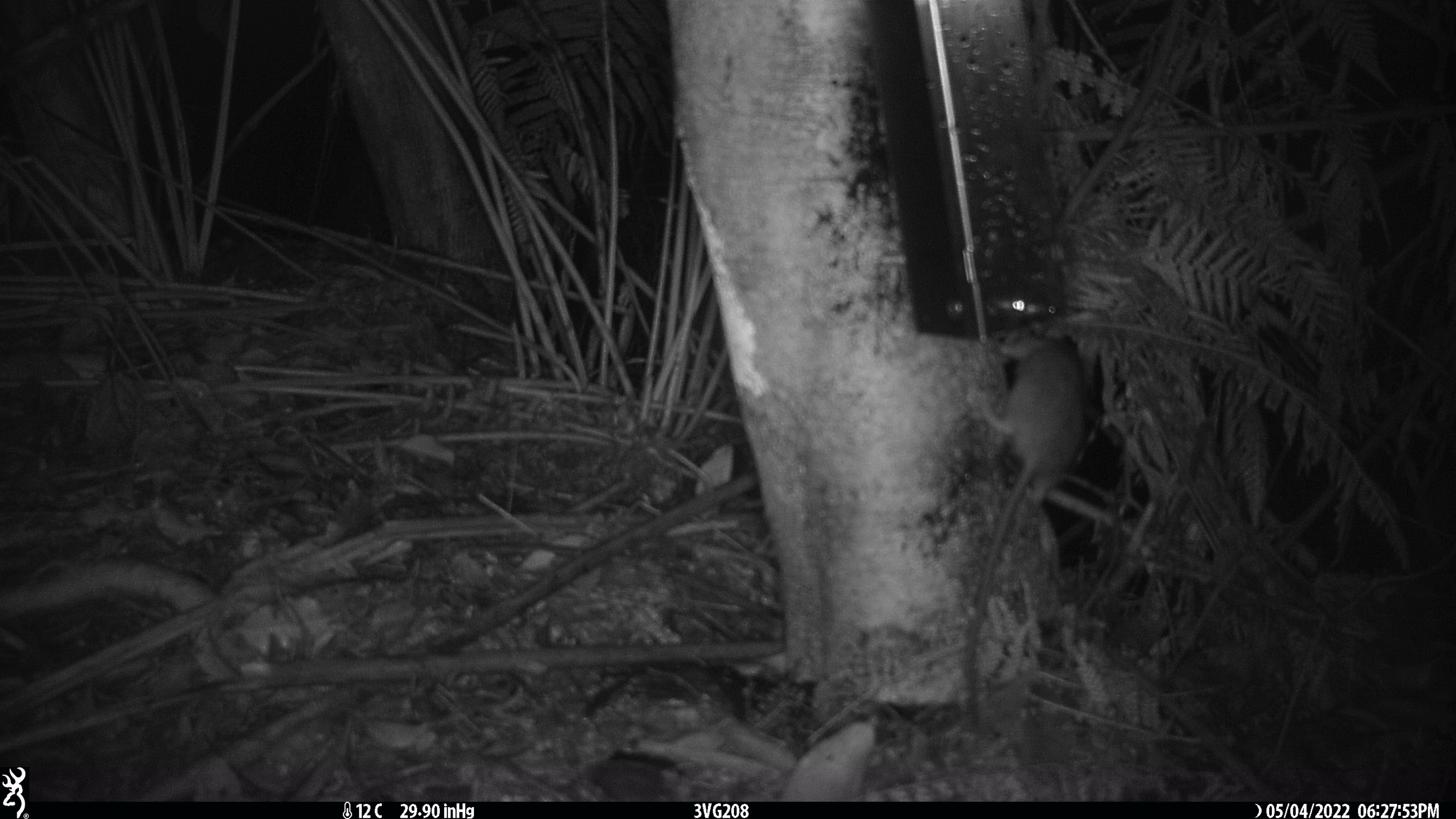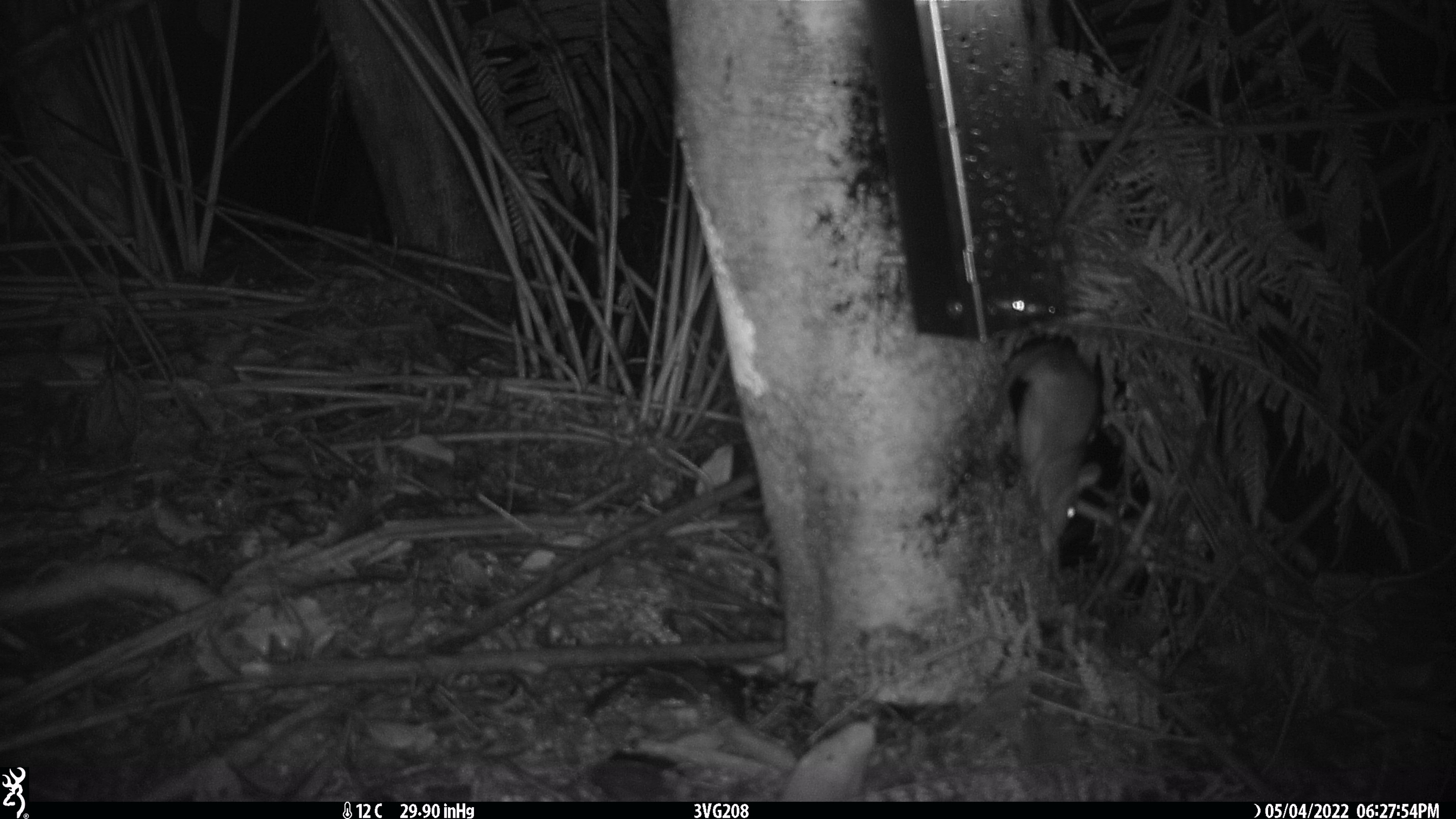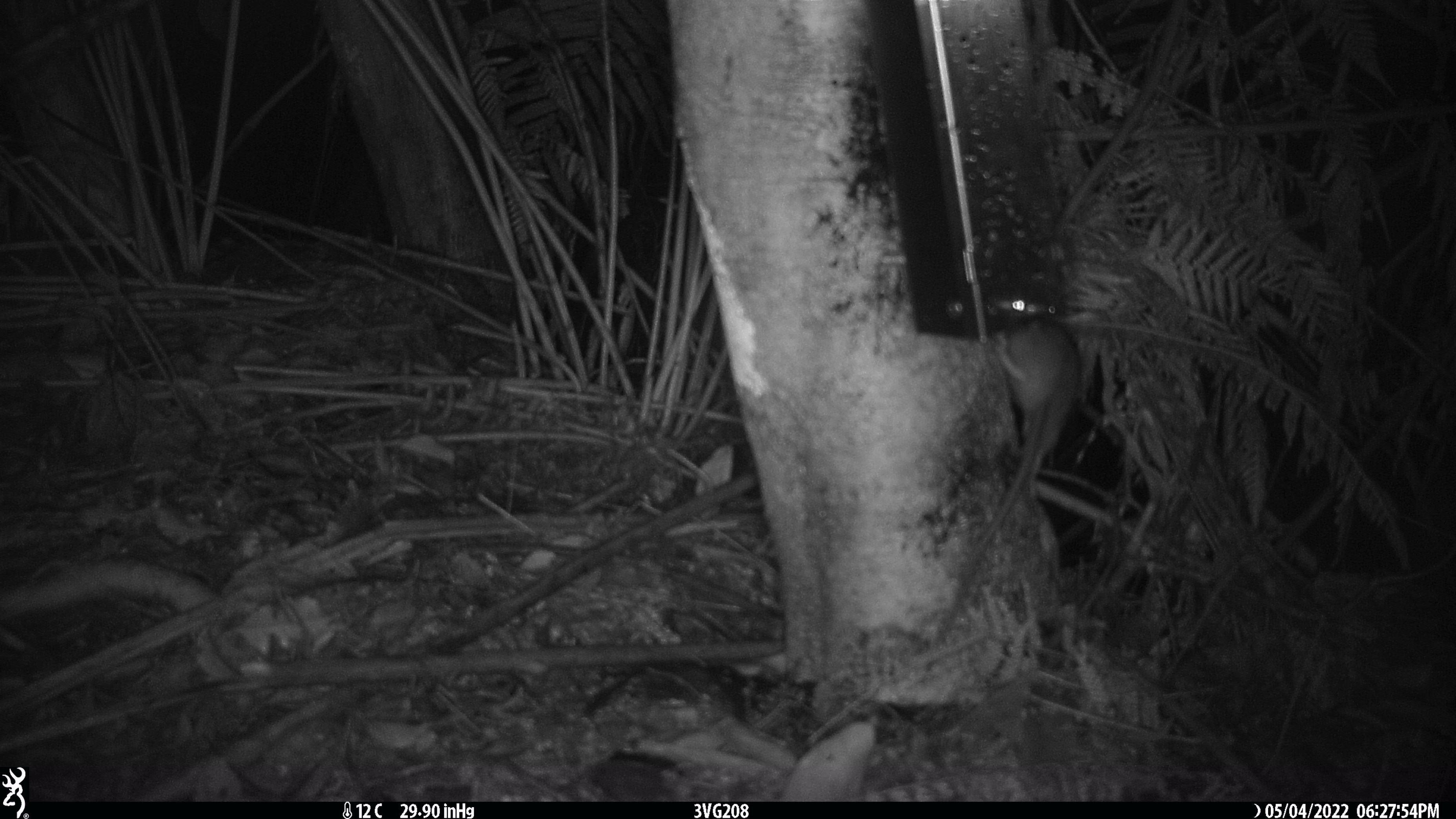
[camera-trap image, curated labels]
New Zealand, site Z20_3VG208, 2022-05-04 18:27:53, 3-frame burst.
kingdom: Animalia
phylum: Chordata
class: Mammalia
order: Rodentia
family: Muridae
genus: Rattus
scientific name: Rattus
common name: rat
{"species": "rat (Rattus)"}